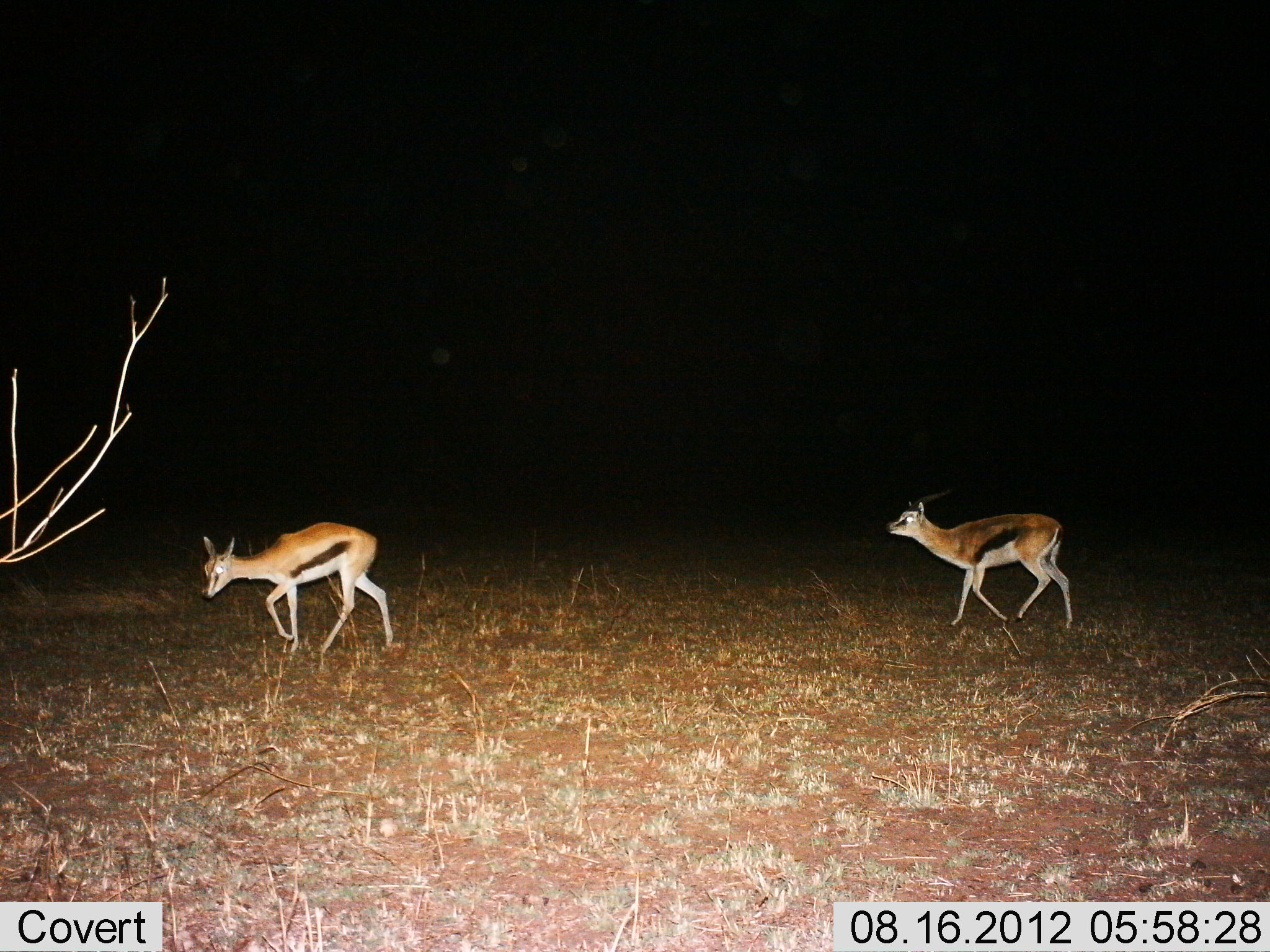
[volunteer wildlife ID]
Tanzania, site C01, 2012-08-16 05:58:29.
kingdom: Animalia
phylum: Chordata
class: Mammalia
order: Artiodactyla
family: Bovidae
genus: Eudorcas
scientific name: Eudorcas thomsonii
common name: thomson's gazelle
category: gazellethomsons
Gazellethomsons (thomson's gazelle) (Eudorcas thomsonii), count 2. Behavior (volunteer vote fractions): standing 20%, resting 0%, moving 100%, interacting 10%. Young present (vote fraction): 10%. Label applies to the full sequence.